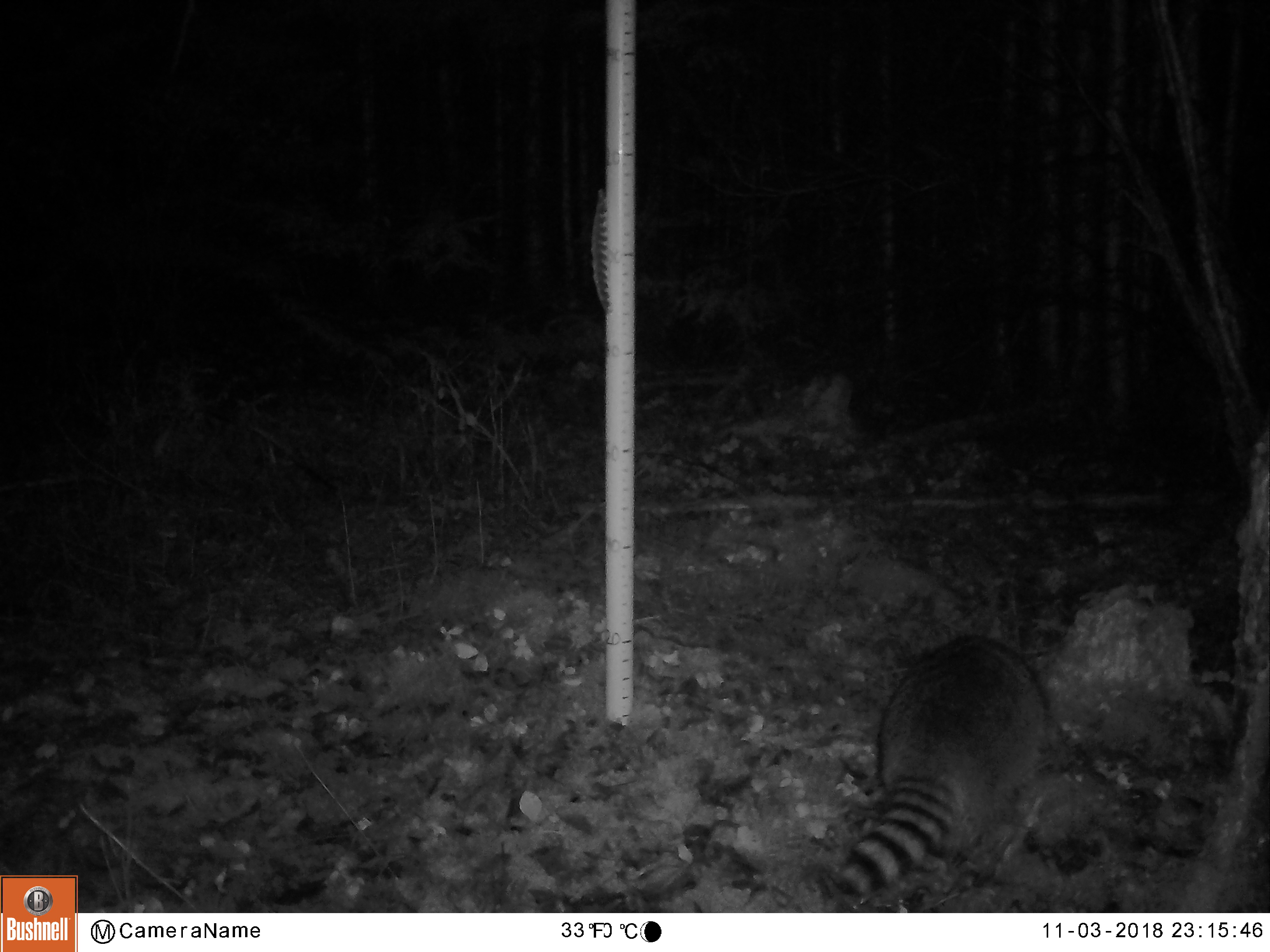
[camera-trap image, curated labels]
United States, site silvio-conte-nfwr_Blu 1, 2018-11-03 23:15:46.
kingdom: Animalia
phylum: Chordata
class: Mammalia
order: Carnivora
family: Procyonidae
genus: Procyon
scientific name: Procyon lotor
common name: raccoon